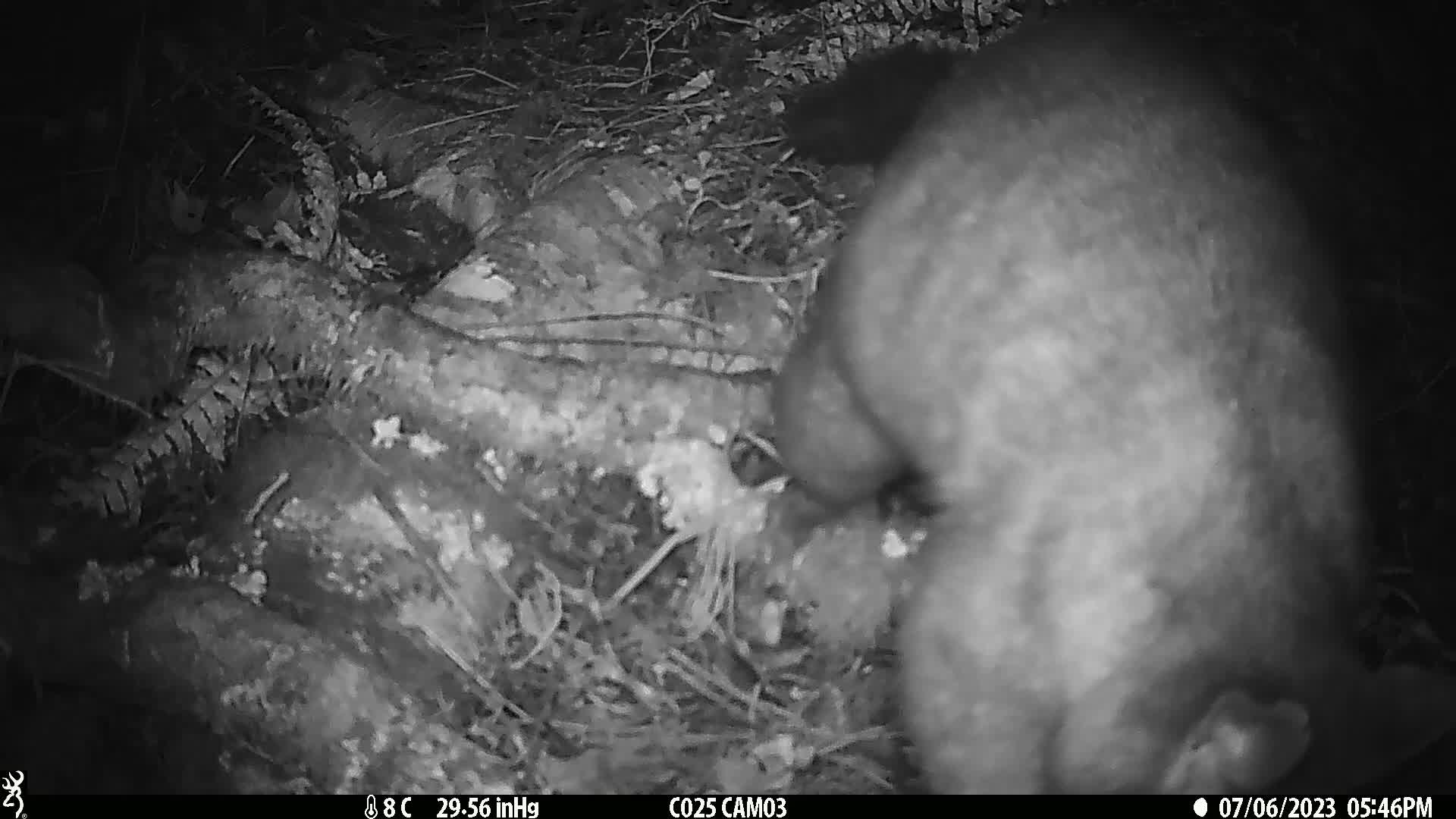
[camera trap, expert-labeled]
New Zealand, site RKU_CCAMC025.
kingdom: Animalia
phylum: Chordata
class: Mammalia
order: Diprotodontia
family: Phalangeridae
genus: Trichosurus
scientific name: Trichosurus vulpecula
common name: common brushtail possum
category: possum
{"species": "possum (common brushtail possum) (Trichosurus vulpecula)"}